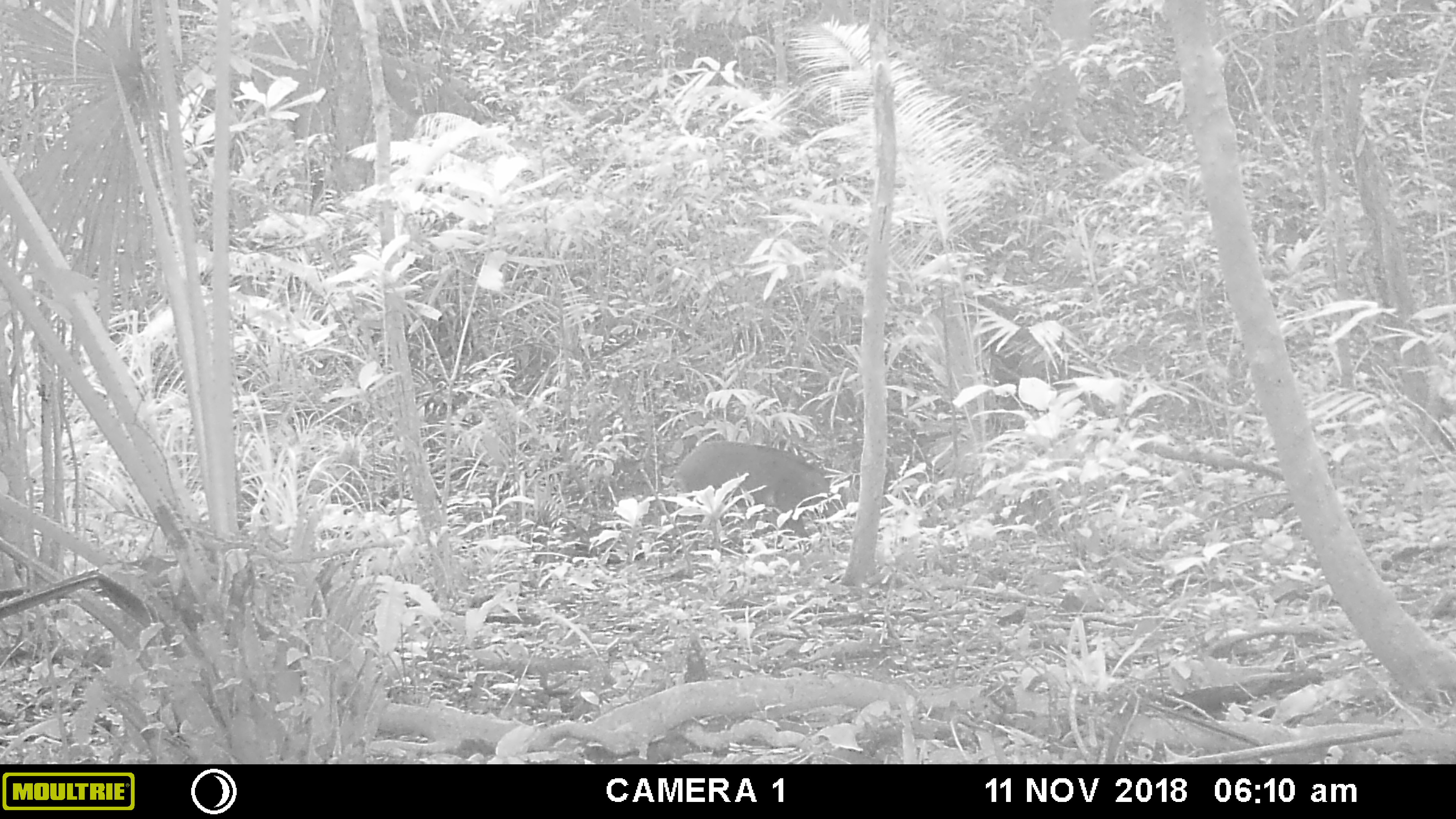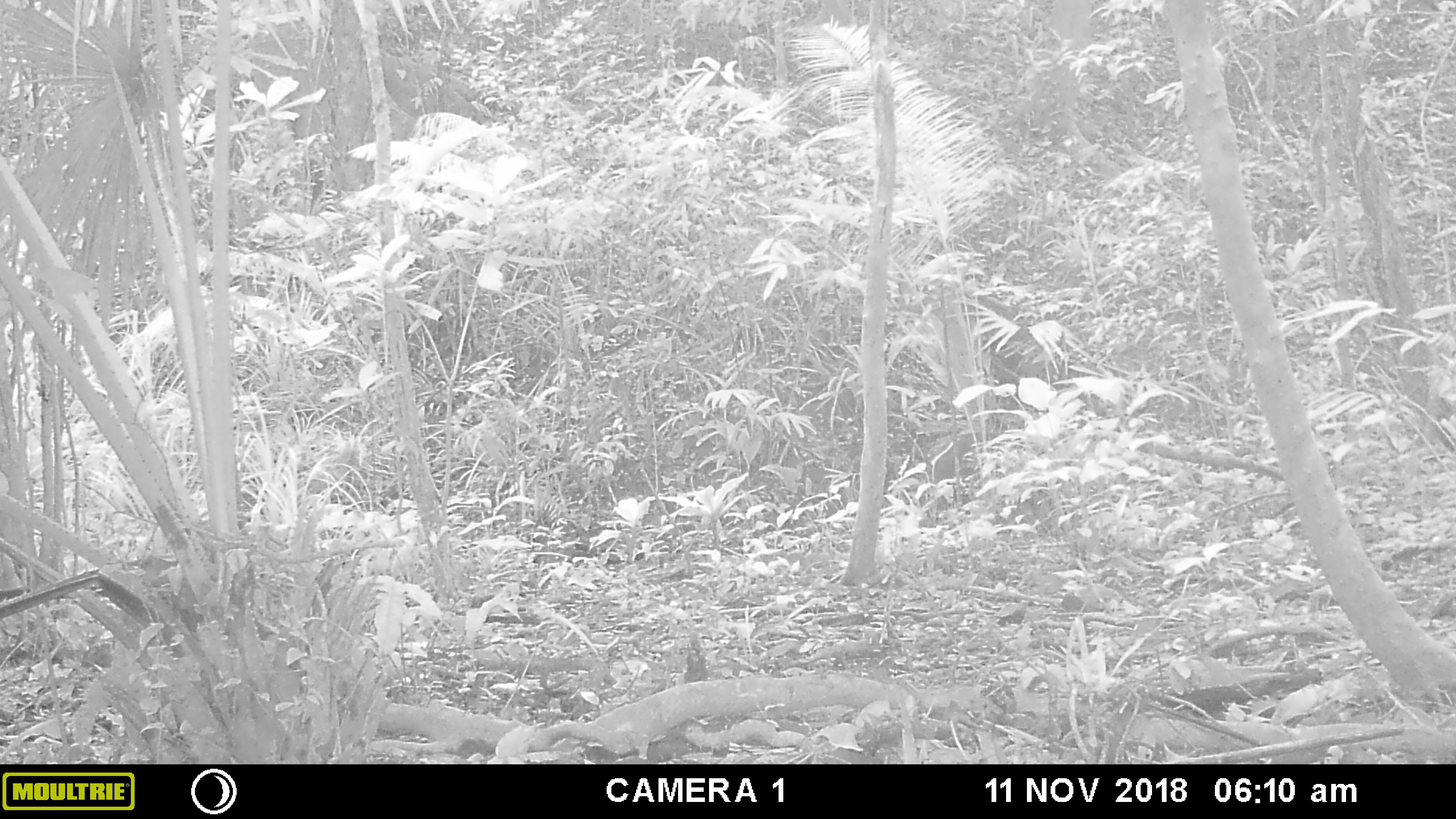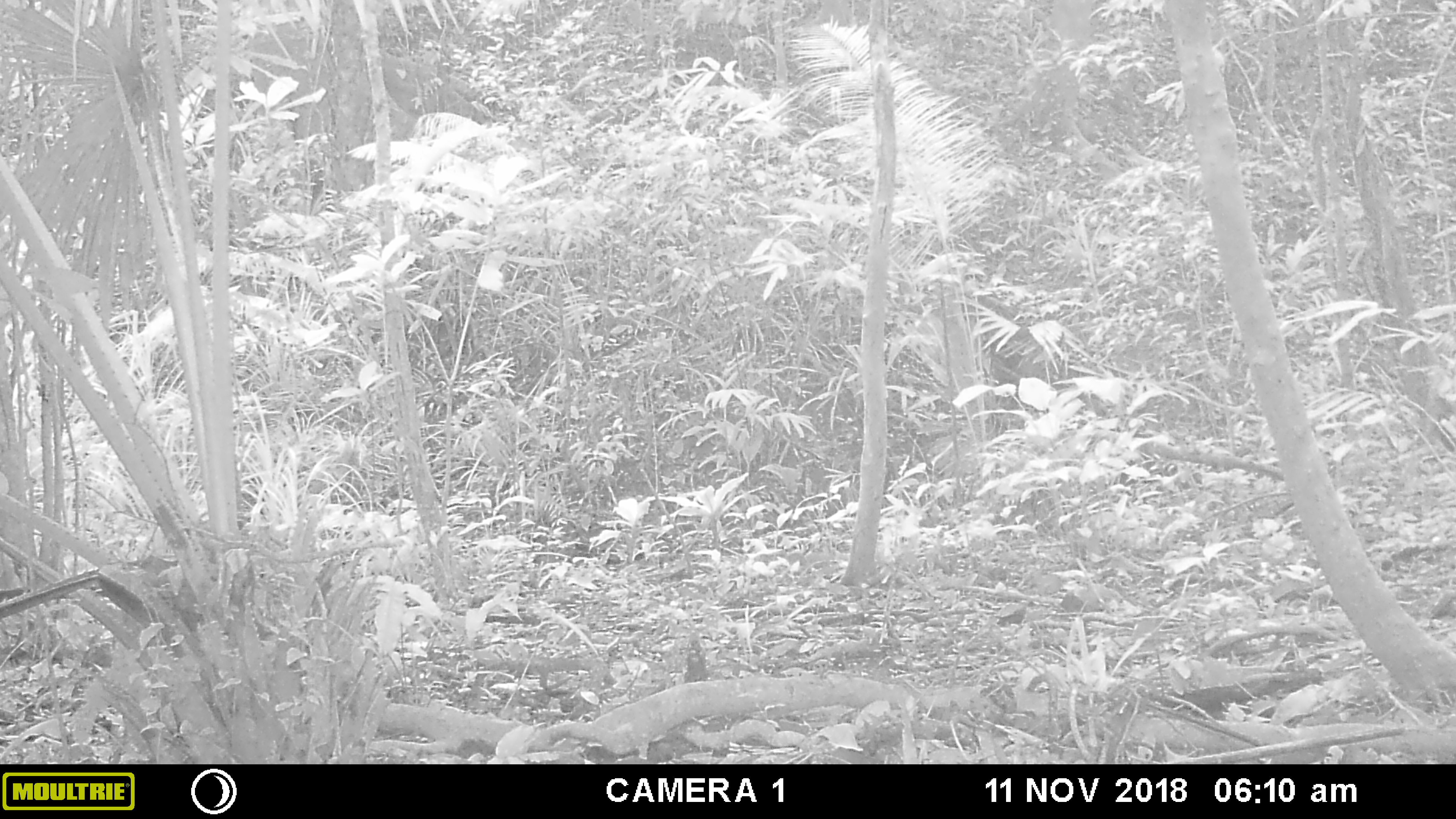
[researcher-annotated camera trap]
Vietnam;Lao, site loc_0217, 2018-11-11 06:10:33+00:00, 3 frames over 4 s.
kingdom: Animalia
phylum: Chordata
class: Mammalia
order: Artiodactyla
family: Suidae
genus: Sus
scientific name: Sus scrofa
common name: eurasian wild pig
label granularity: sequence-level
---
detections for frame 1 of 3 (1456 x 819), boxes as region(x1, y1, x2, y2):
eurasian wild pig: region(675, 438, 856, 554)